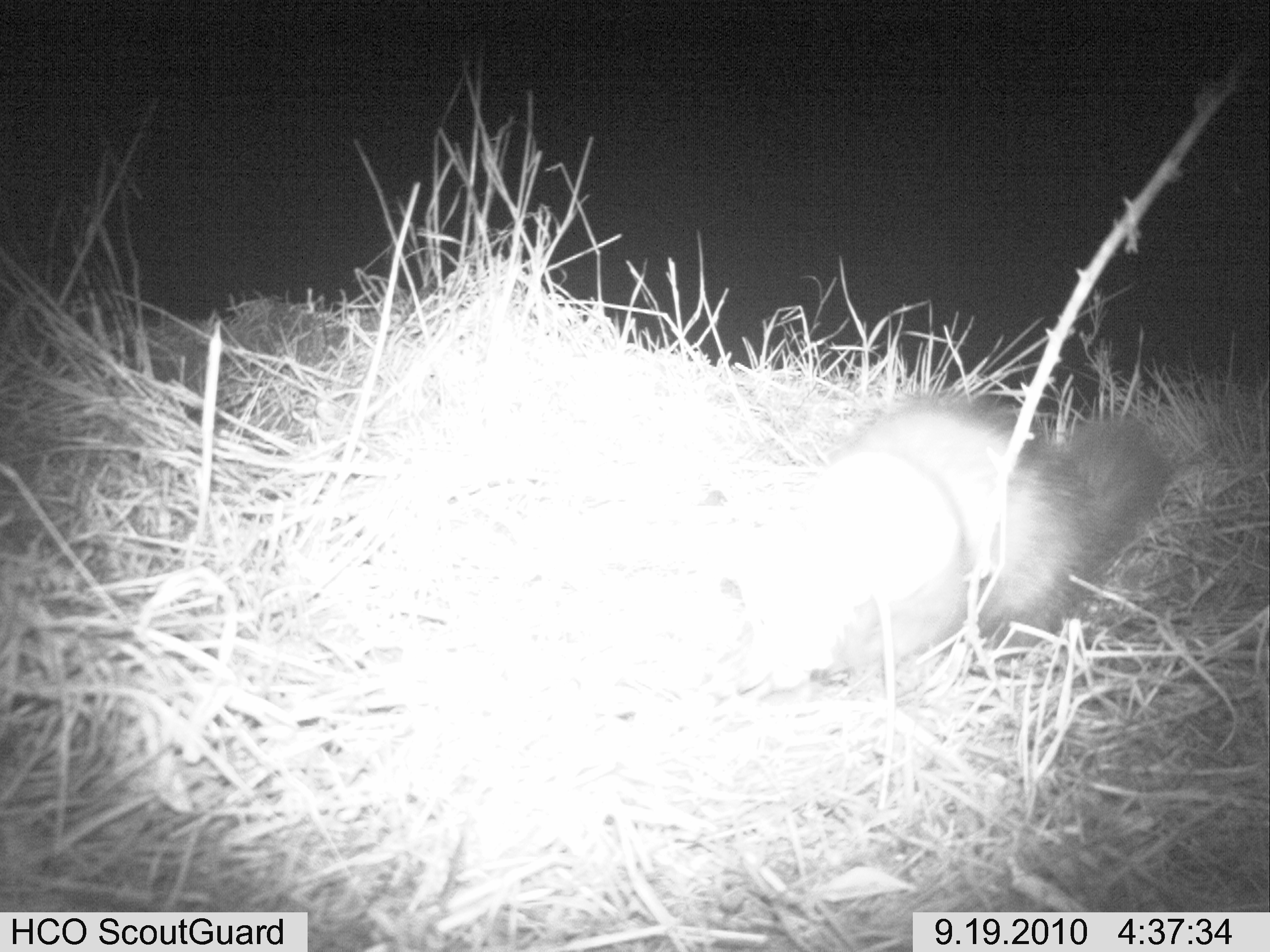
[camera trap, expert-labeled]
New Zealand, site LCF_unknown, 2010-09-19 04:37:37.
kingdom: Animalia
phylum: Chordata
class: Mammalia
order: Carnivora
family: Mustelidae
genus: Mustela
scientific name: Mustela furo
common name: ferret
Ferret (Mustela furo).